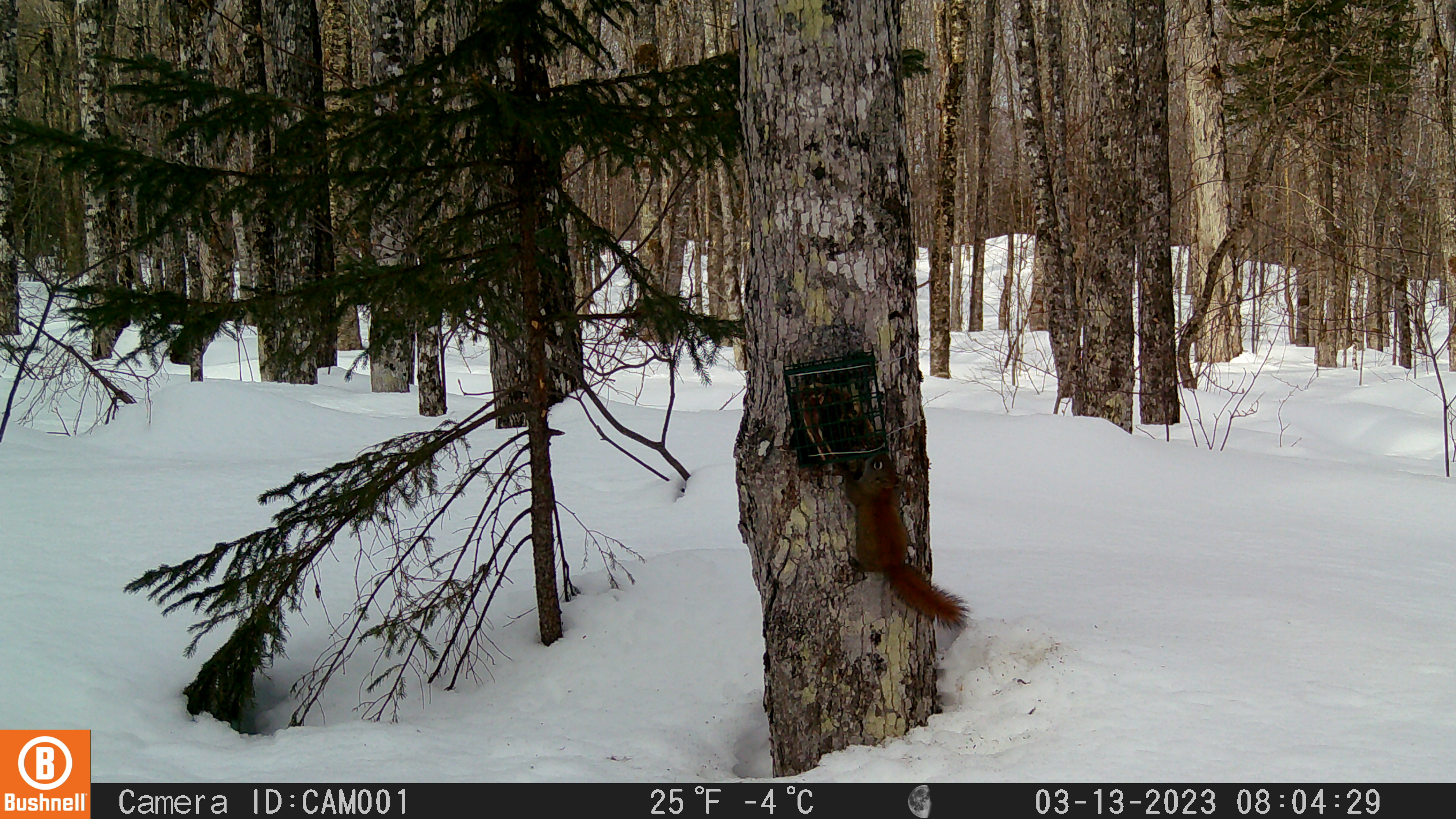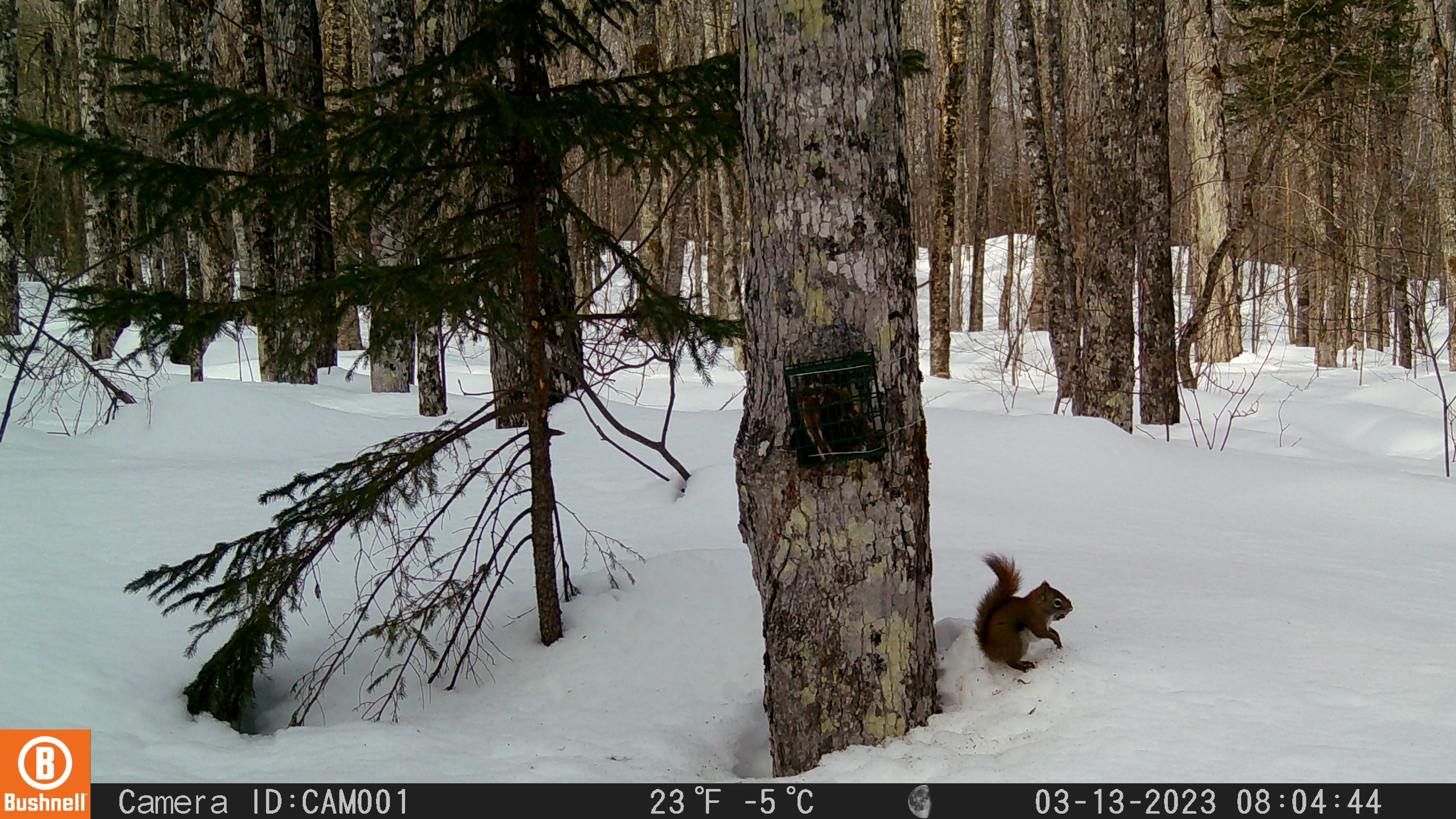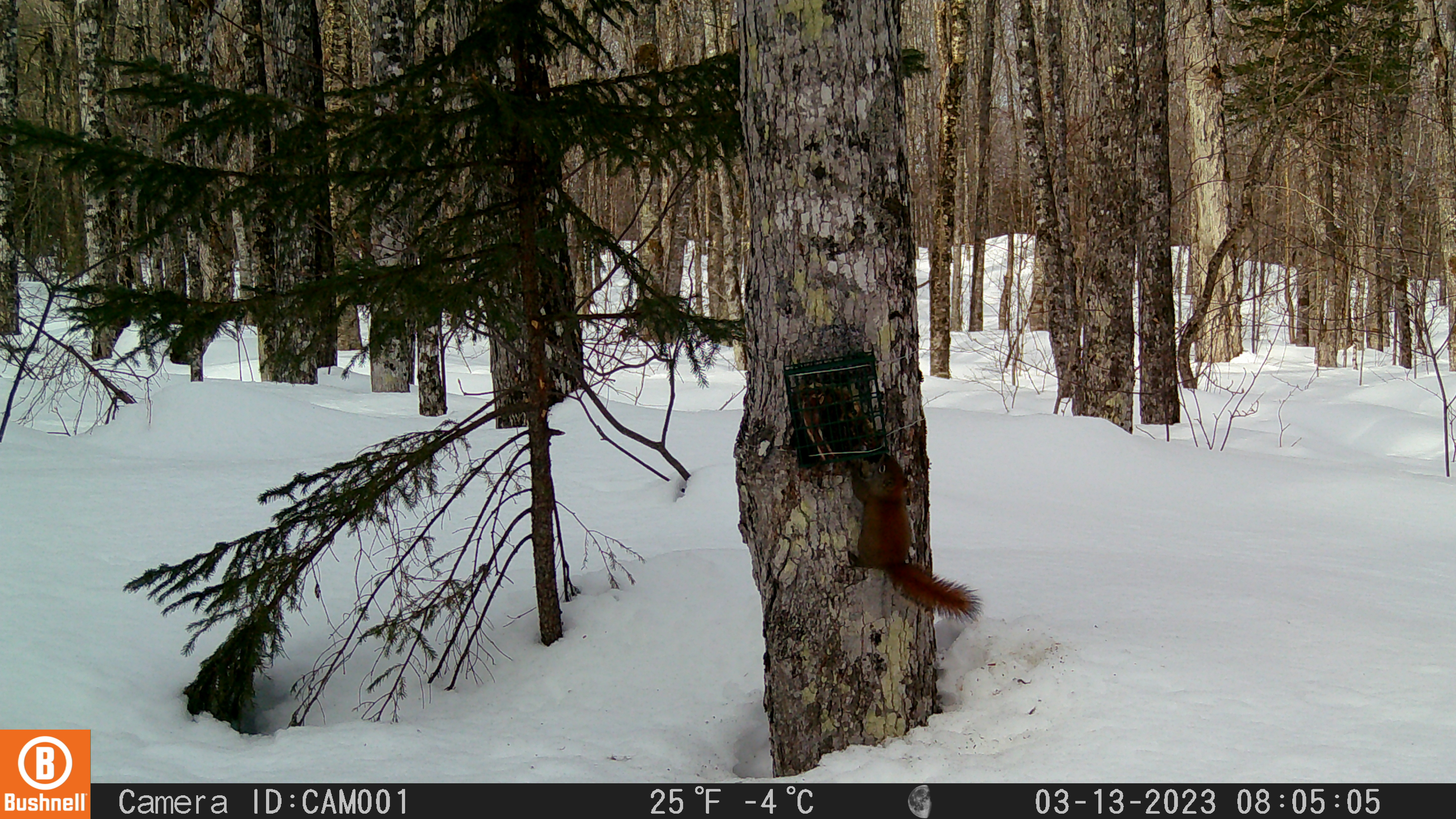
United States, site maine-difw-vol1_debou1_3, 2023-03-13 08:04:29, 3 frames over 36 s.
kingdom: Animalia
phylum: Chordata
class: Mammalia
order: Rodentia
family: Sciuridae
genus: Tamiasciurus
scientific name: Tamiasciurus hudsonicus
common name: red squirrel